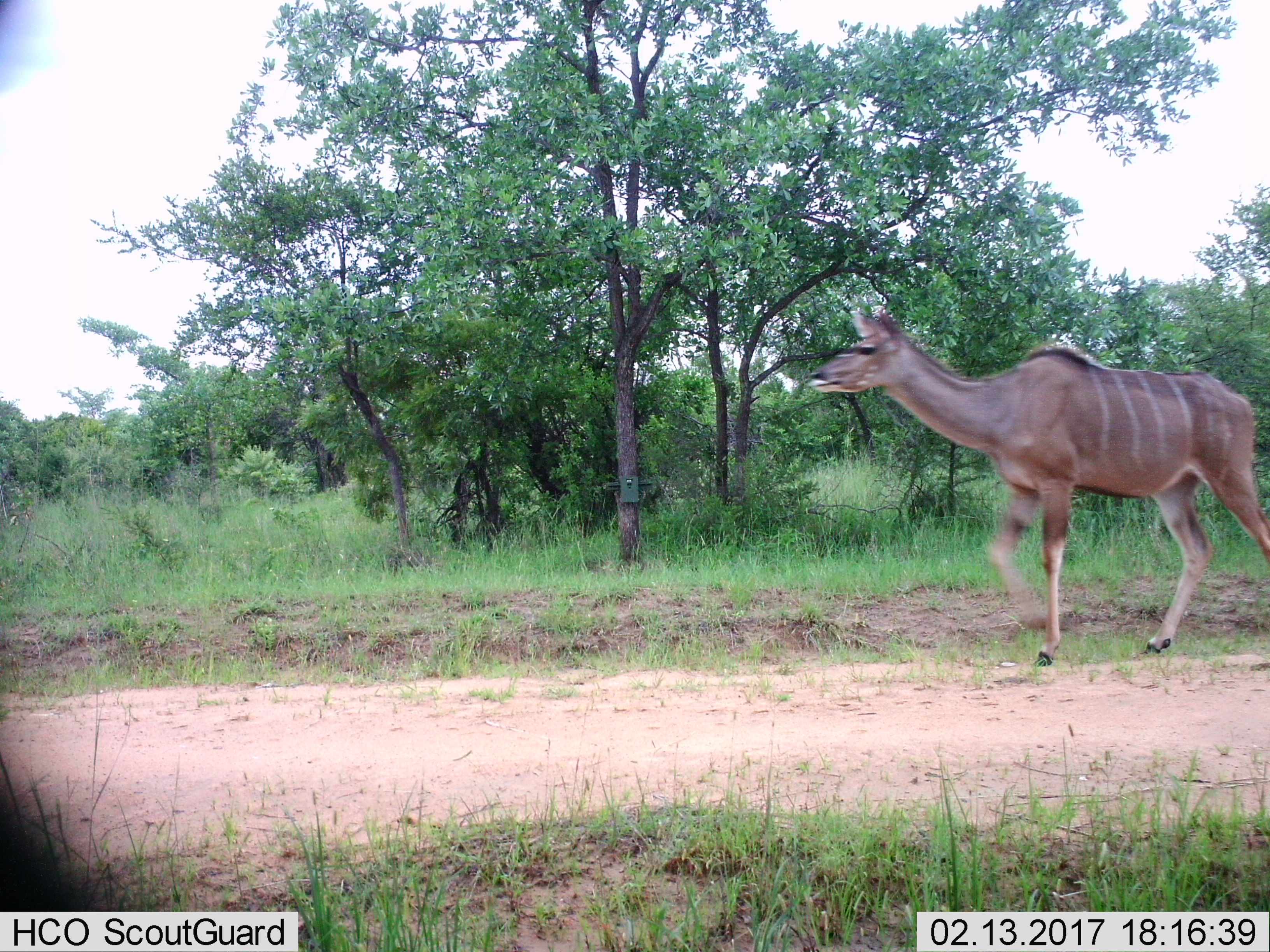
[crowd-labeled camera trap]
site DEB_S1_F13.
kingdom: Animalia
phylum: Chordata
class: Mammalia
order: Artiodactyla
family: Bovidae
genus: Tragelaphus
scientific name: Tragelaphus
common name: kudu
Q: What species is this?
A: Kudu (Tragelaphus).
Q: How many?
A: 1.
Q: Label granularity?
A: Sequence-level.